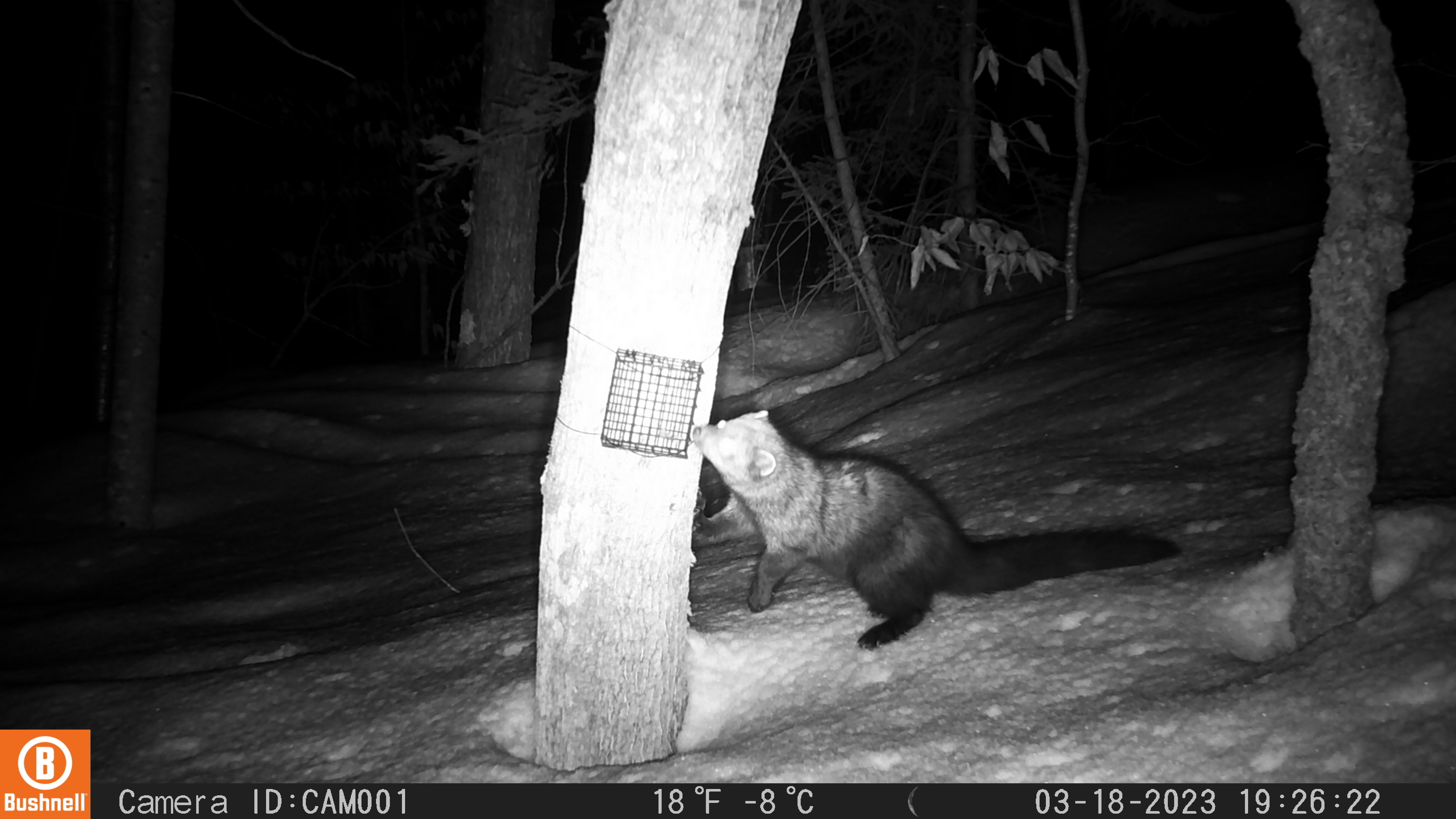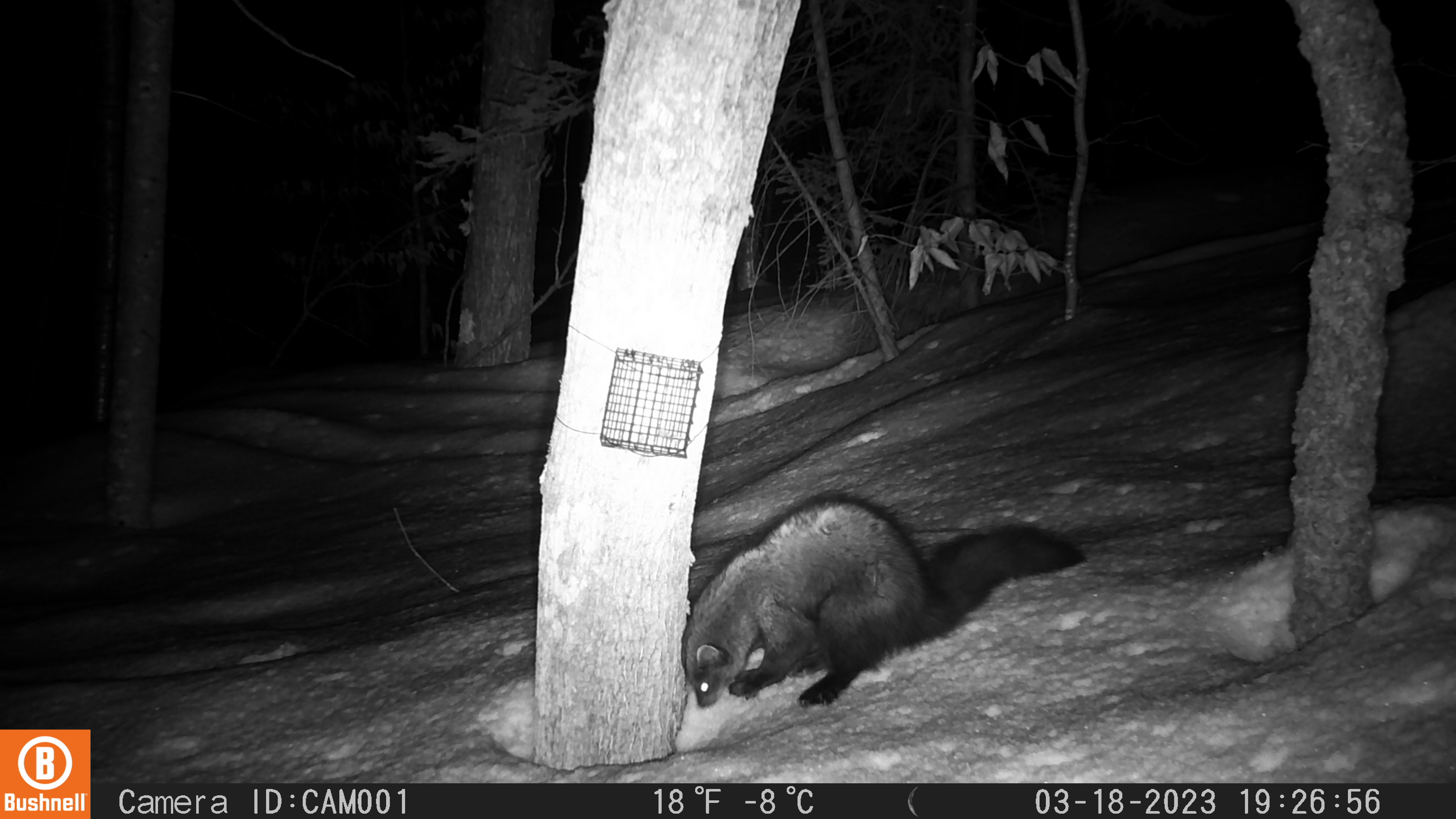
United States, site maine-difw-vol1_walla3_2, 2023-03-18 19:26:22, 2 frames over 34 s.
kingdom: Animalia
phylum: Chordata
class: Mammalia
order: Carnivora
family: Mustelidae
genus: Pekania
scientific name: Pekania pennanti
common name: fisher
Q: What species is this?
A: Fisher (Pekania pennanti).